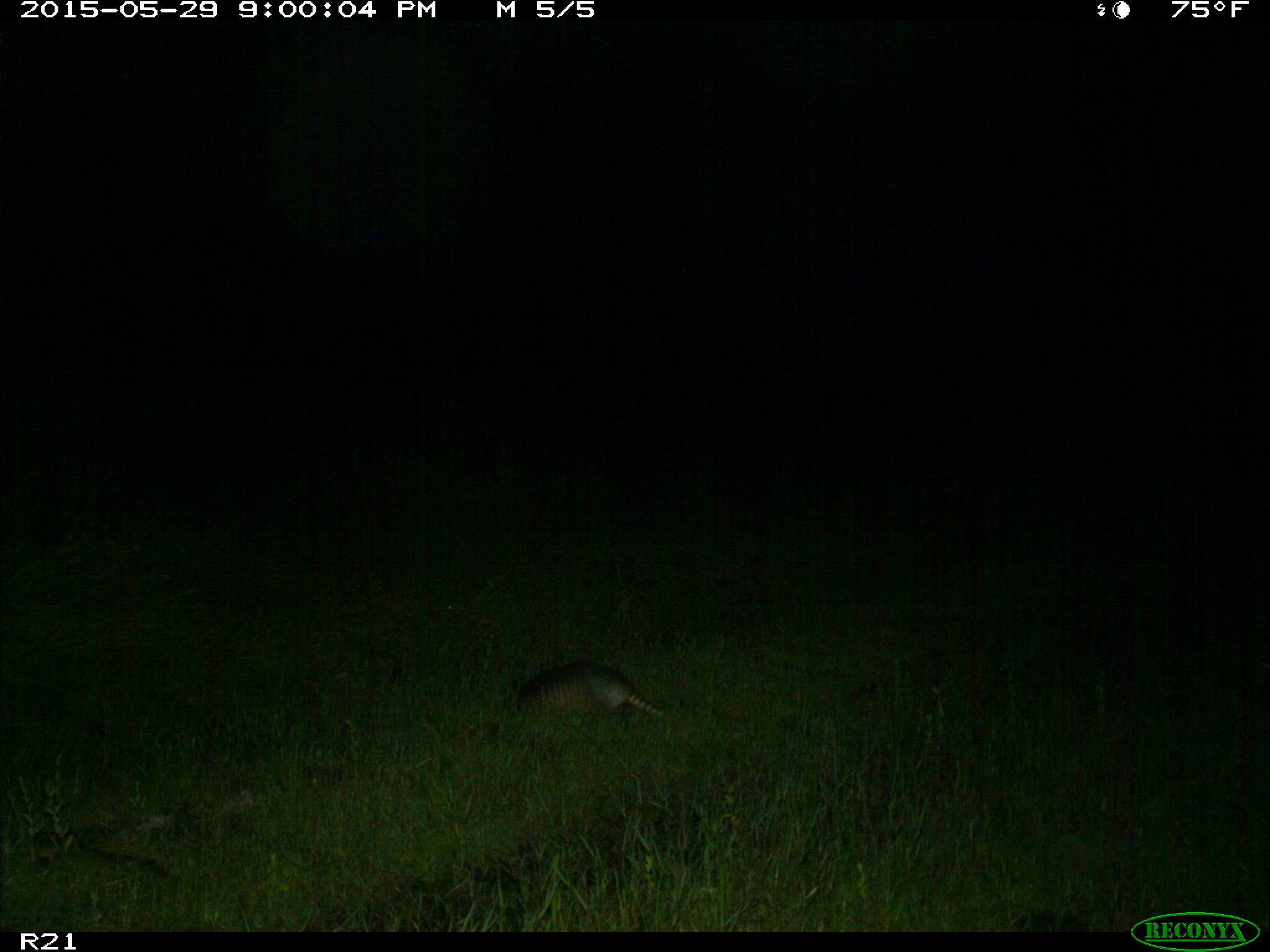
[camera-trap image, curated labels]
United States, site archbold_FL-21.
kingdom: Animalia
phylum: Chordata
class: Mammalia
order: Cingulata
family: Dasypodidae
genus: Dasypus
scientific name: Dasypus novemcinctus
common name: nine-banded armadillo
Dasypus novemcinctus (nine-banded armadillo).